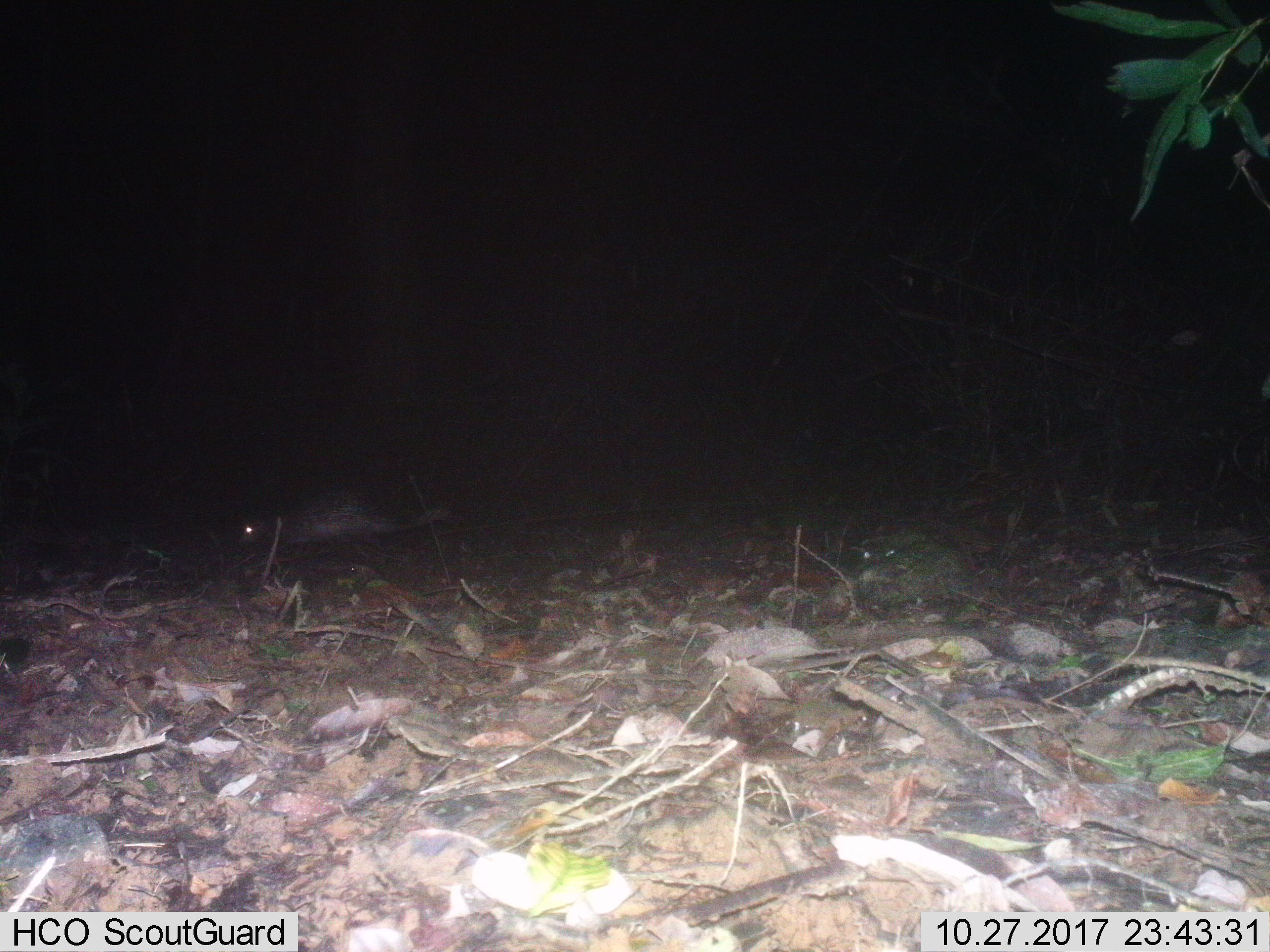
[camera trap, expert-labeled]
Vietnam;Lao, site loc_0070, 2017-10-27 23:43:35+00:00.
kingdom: Animalia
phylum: Chordata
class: Mammalia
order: Rodentia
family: Hystricidae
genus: Atherurus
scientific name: Atherurus macrourus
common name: asiatic brush-tailed porcupine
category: asiatic brush tailed porcupine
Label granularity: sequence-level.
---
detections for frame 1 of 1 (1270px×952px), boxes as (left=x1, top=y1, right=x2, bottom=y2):
asiatic brush tailed porcupine: (left=237, top=489, right=463, bottom=549)